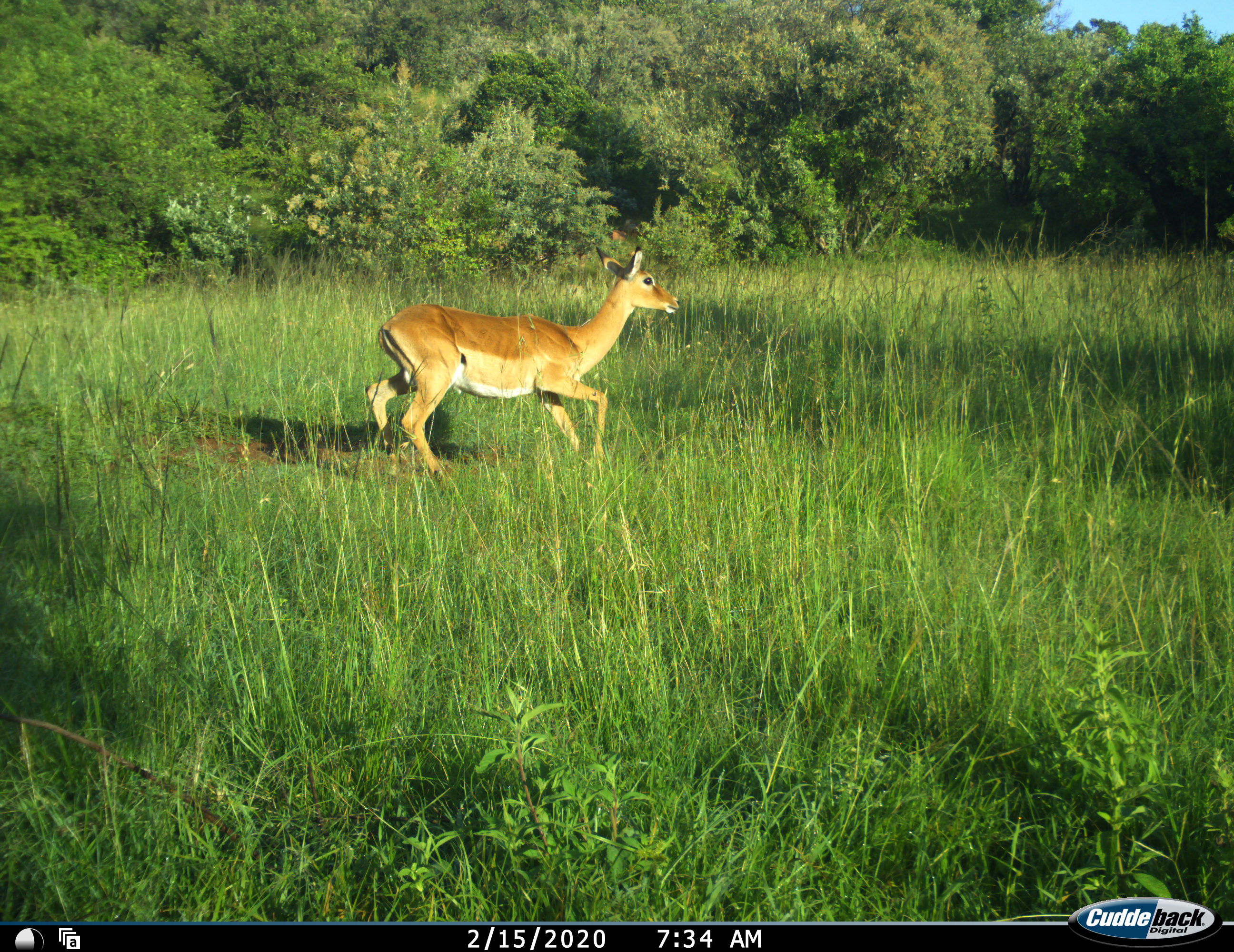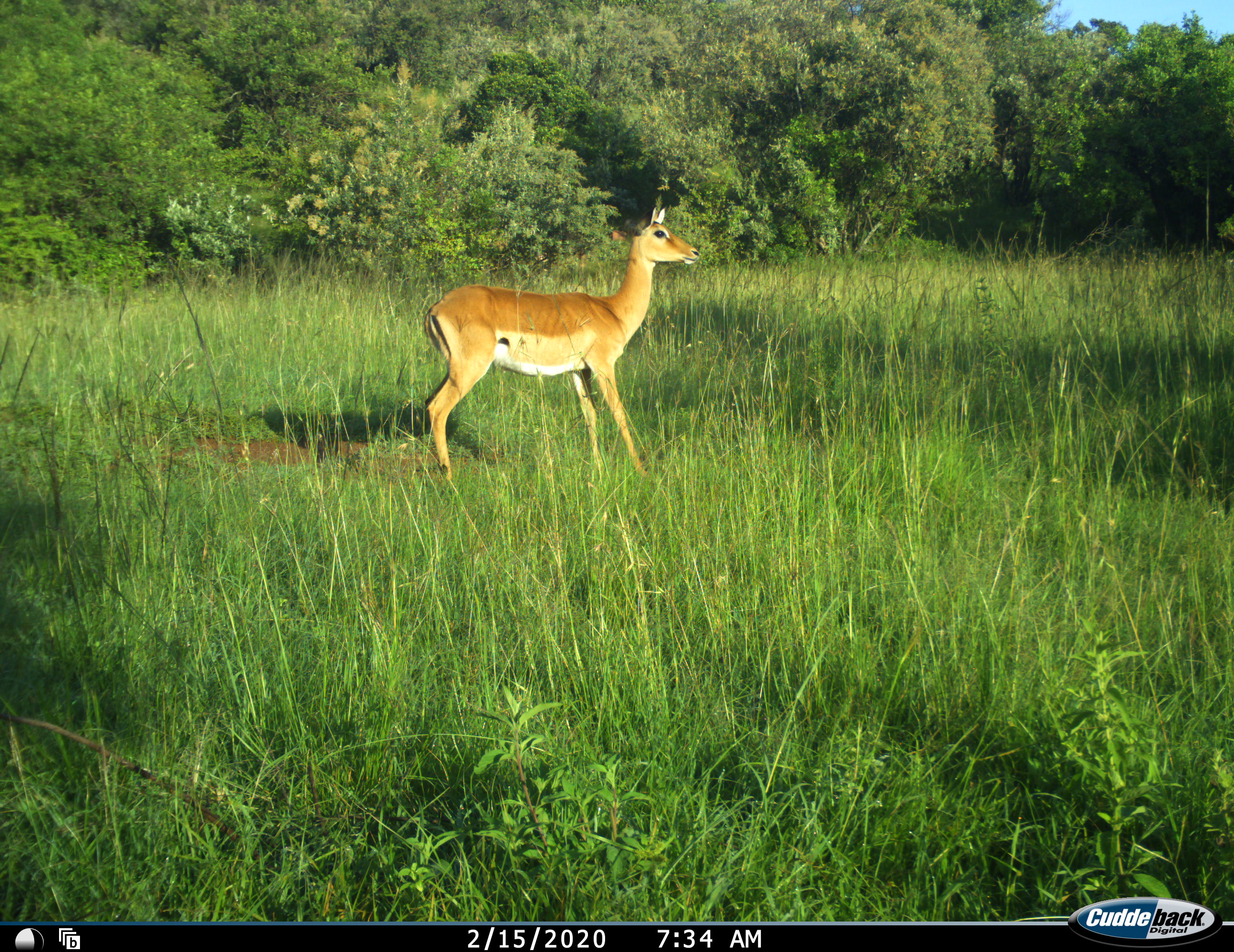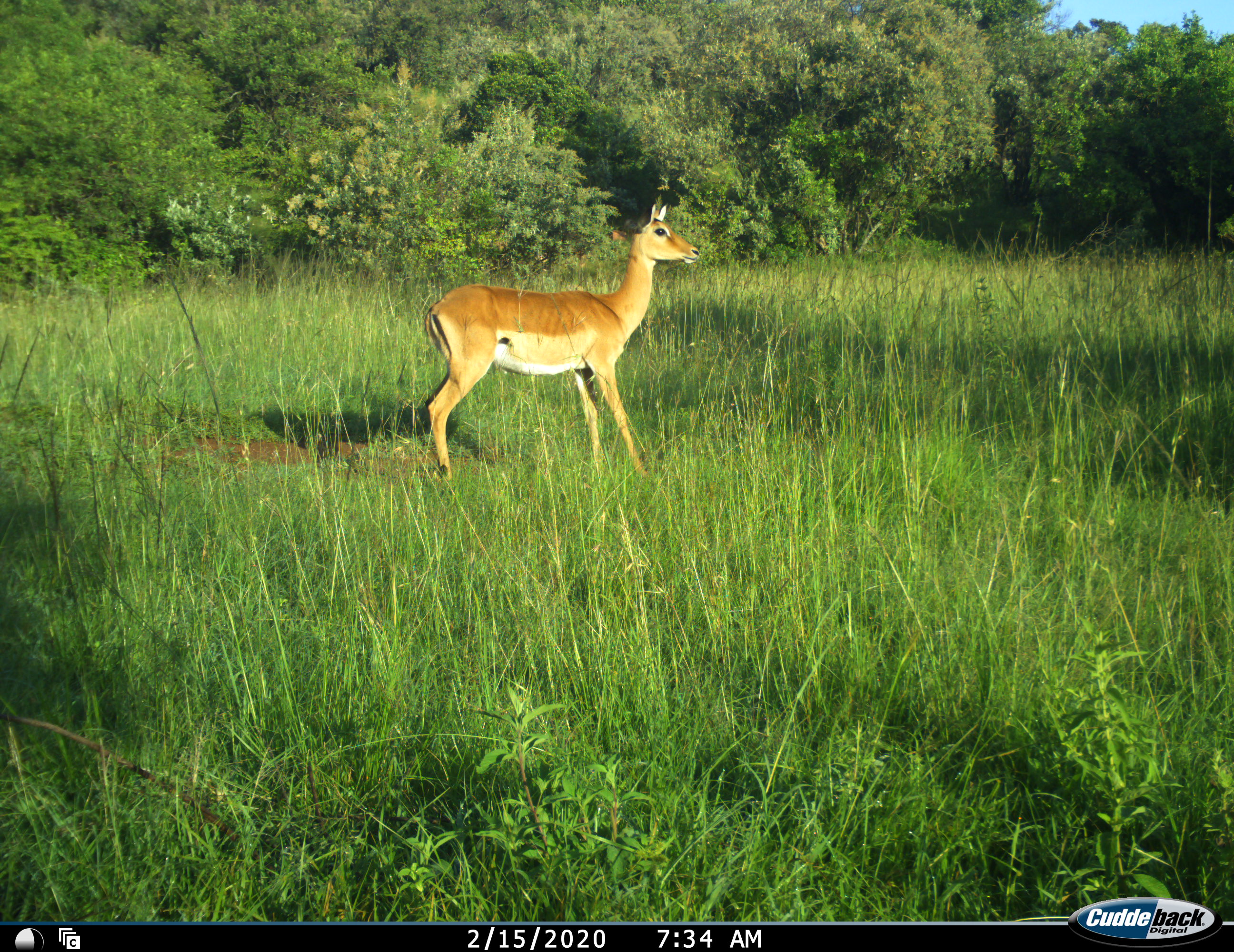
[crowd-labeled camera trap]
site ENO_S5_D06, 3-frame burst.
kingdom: Animalia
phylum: Chordata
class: Mammalia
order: Artiodactyla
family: Bovidae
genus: Aepyceros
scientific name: Aepyceros melampus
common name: impala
Impala (Aepyceros melampus), count 1. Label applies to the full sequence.